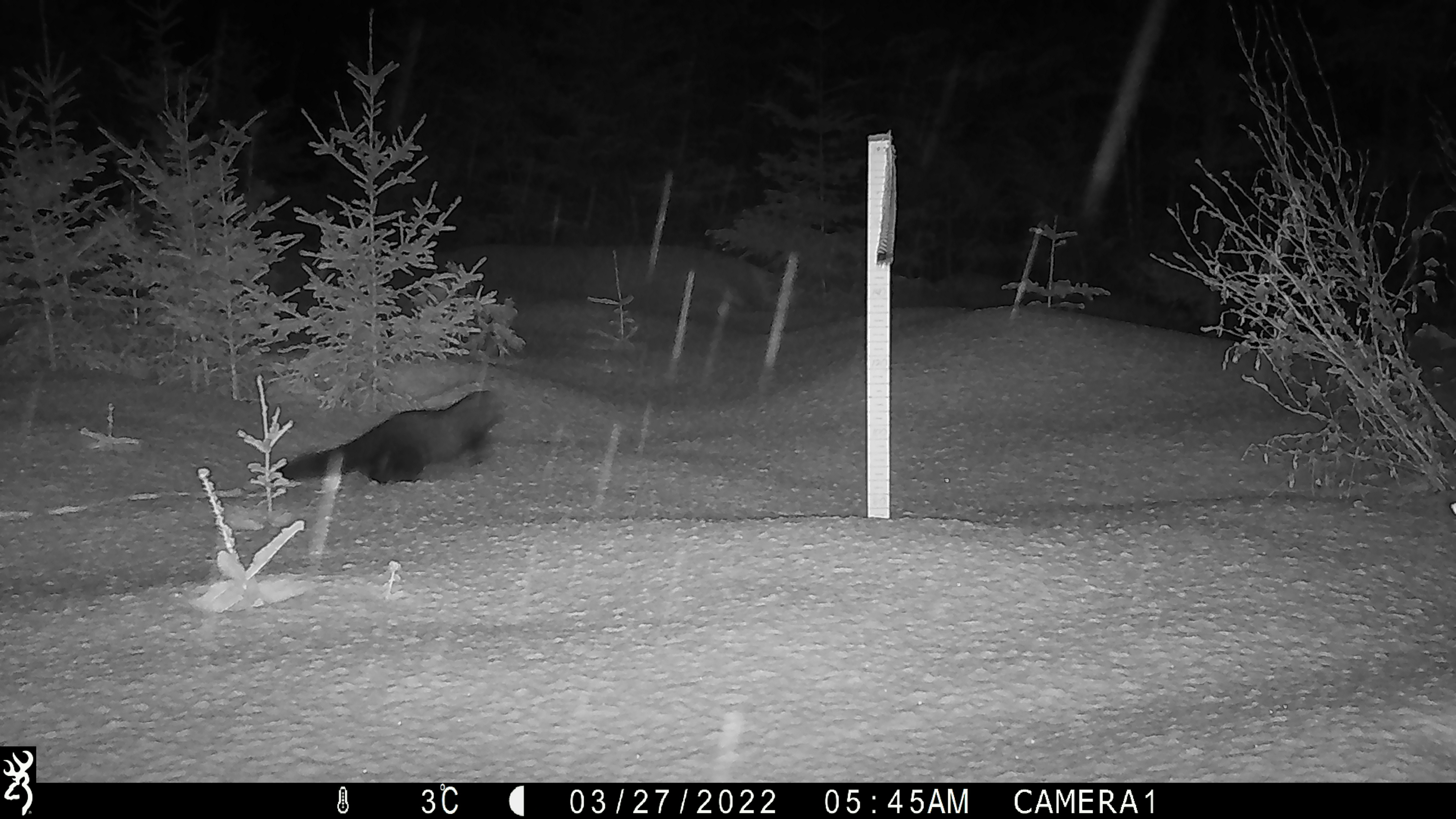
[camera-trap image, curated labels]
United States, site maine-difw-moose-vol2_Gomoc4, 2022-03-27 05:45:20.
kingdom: Animalia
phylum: Chordata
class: Mammalia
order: Carnivora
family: Mustelidae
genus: Pekania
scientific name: Pekania pennanti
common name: fisher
Fisher (Pekania pennanti).